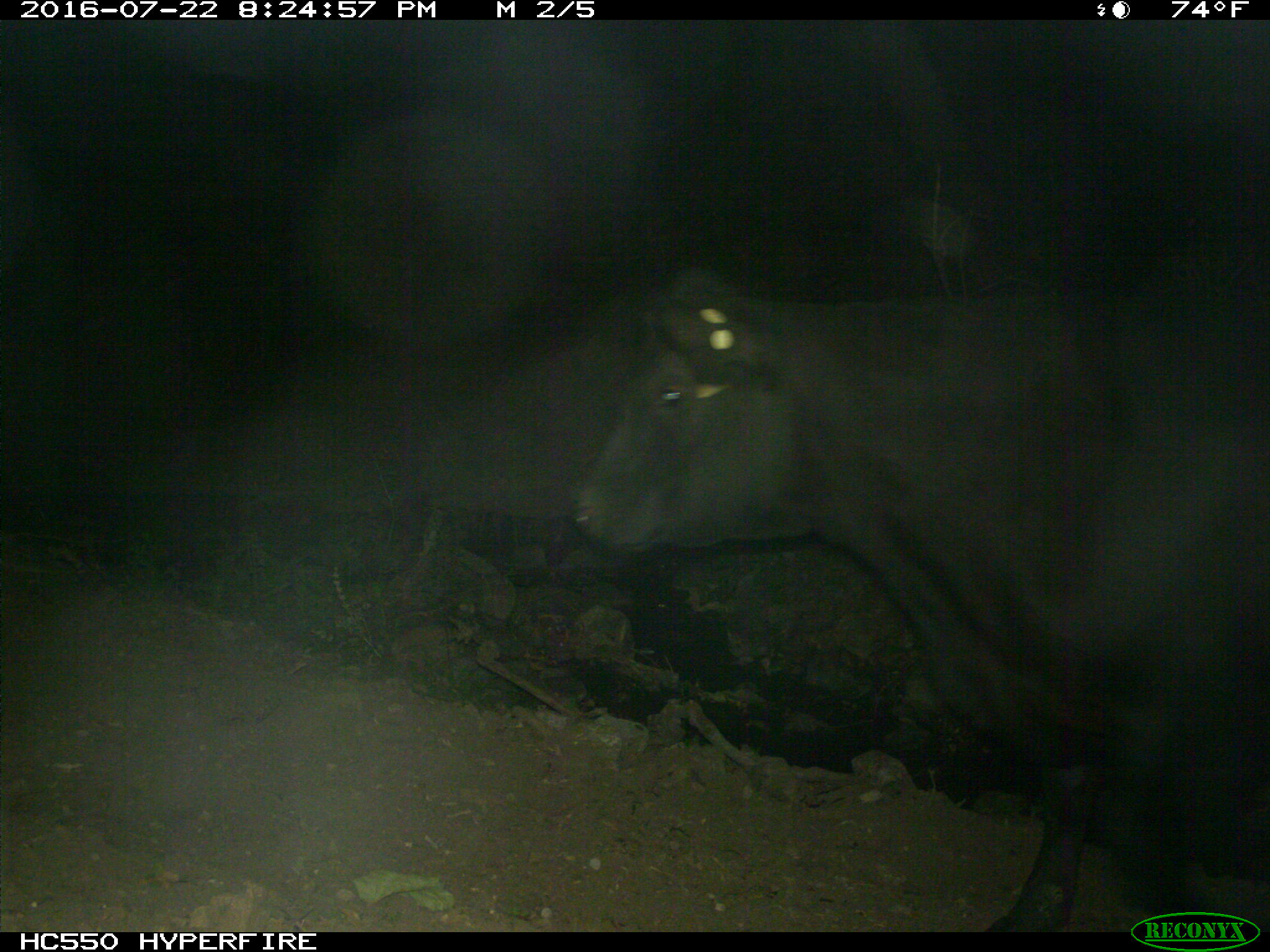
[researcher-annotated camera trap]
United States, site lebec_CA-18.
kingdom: Animalia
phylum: Chordata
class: Mammalia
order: Artiodactyla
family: Bovidae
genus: Bos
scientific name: Bos taurus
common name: domestic cow